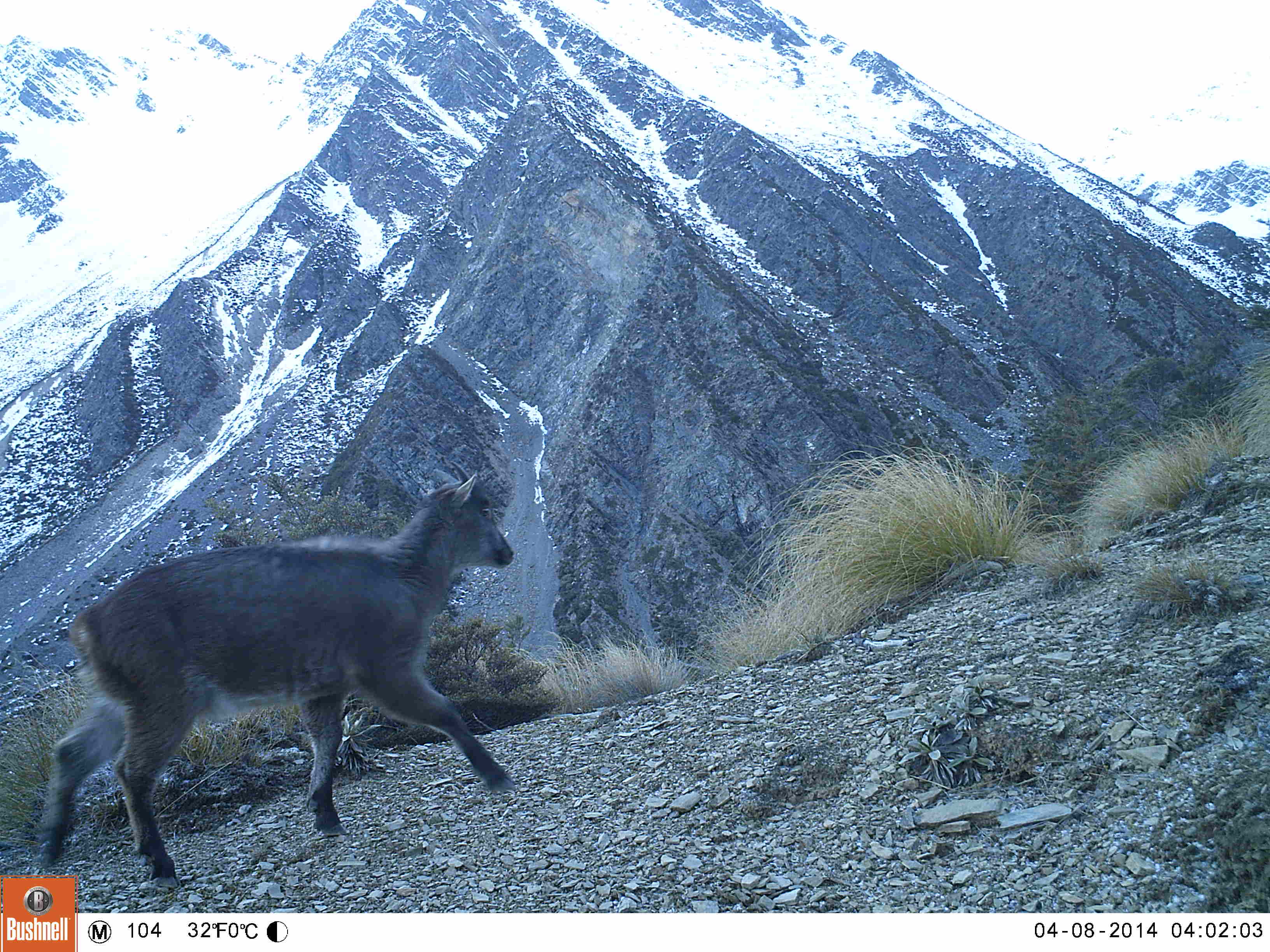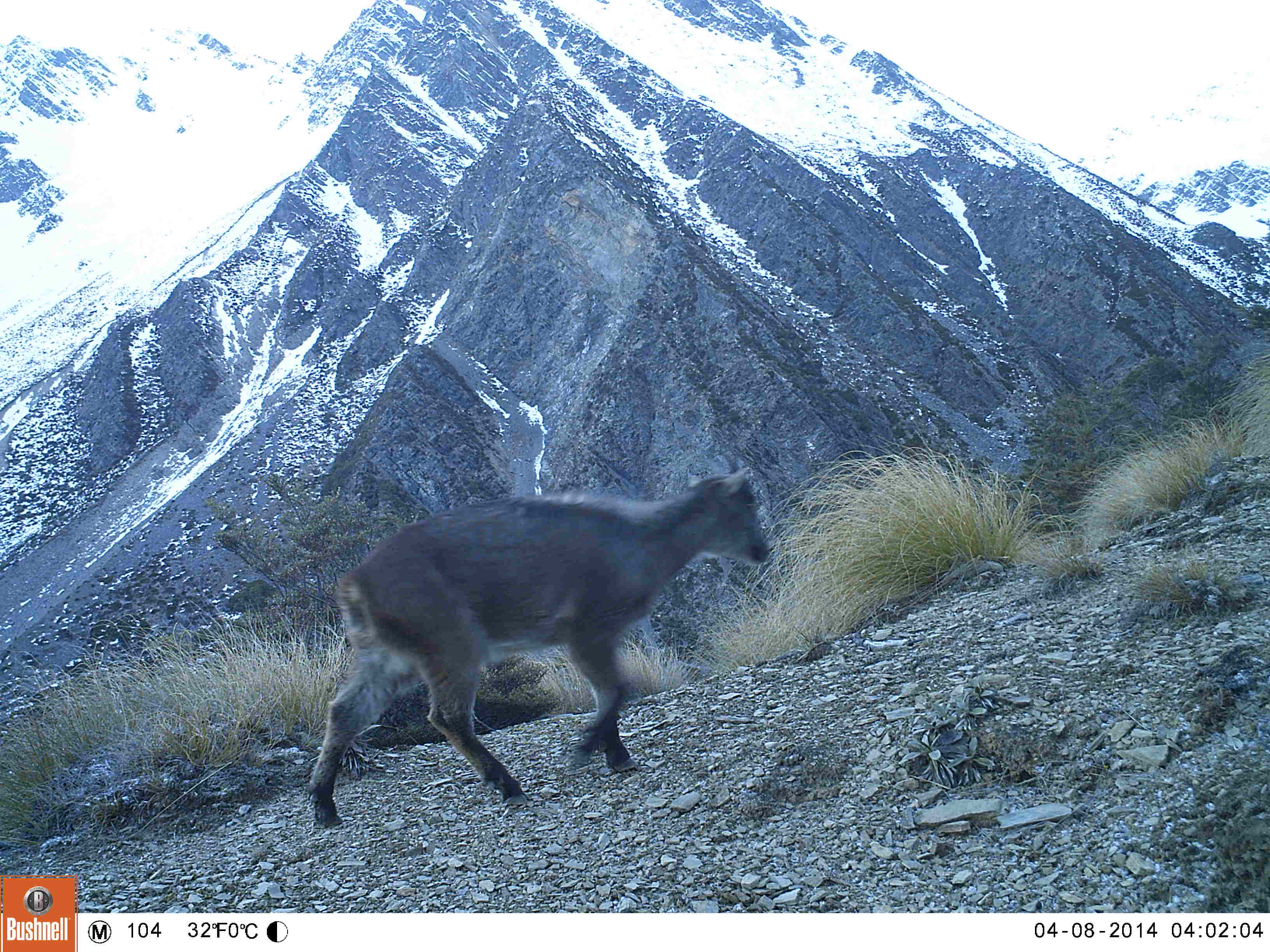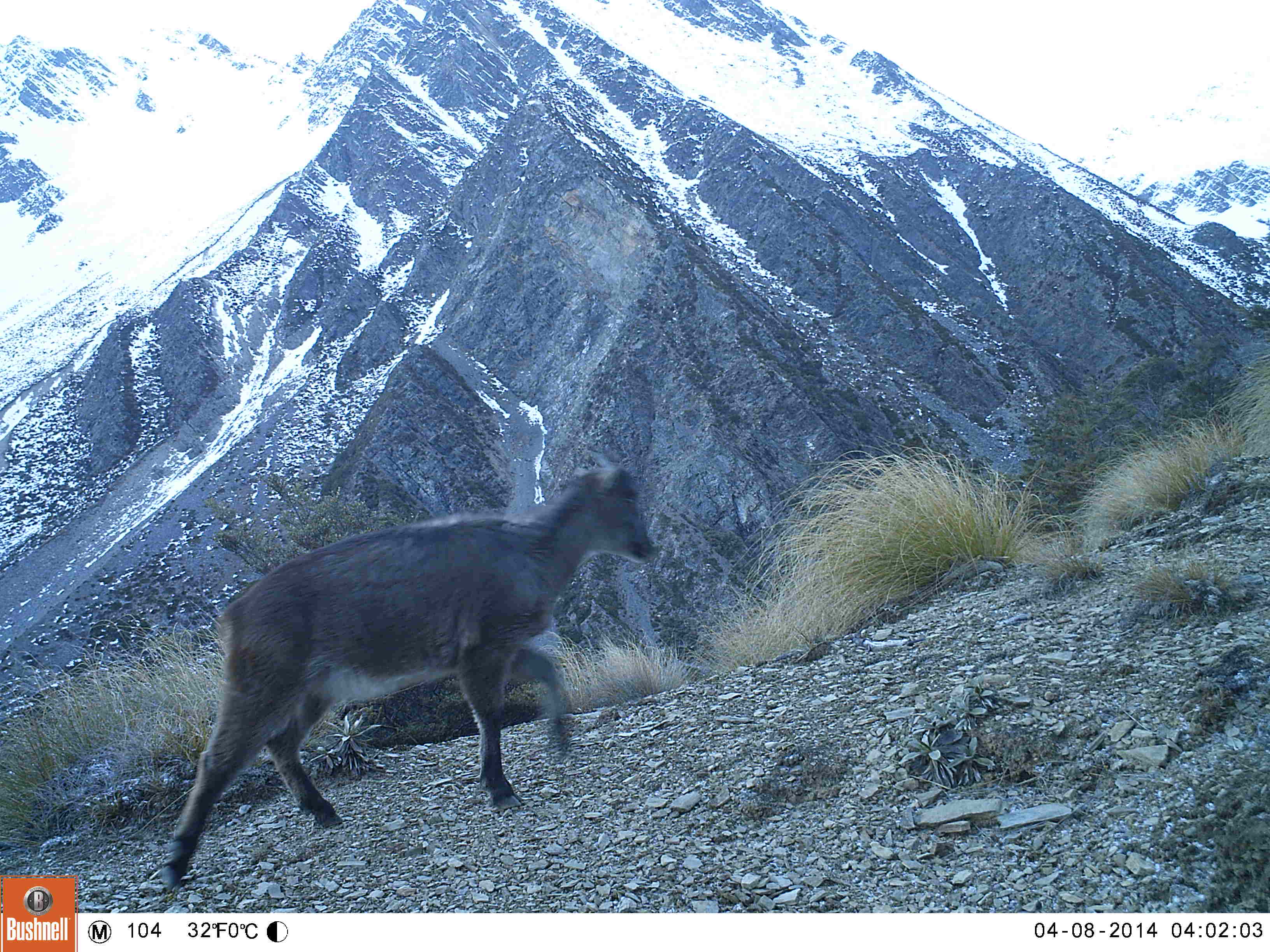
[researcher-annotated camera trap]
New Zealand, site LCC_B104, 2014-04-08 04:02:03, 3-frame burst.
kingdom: Animalia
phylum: Chordata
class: Mammalia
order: Artiodactyla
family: Bovidae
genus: Nilgiritragus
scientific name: Nilgiritragus hylocrius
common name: tahr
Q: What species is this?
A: Tahr (Nilgiritragus hylocrius).